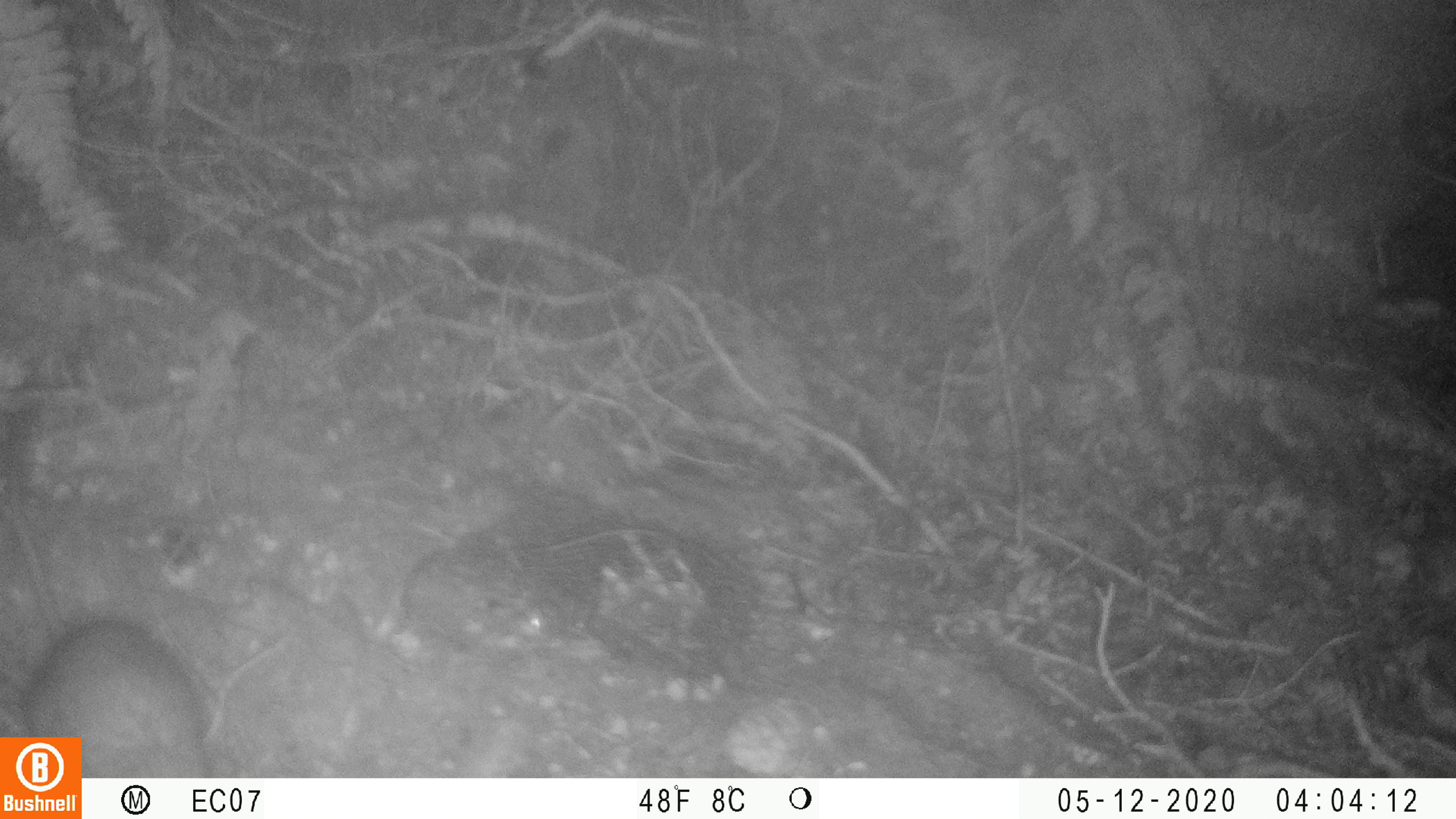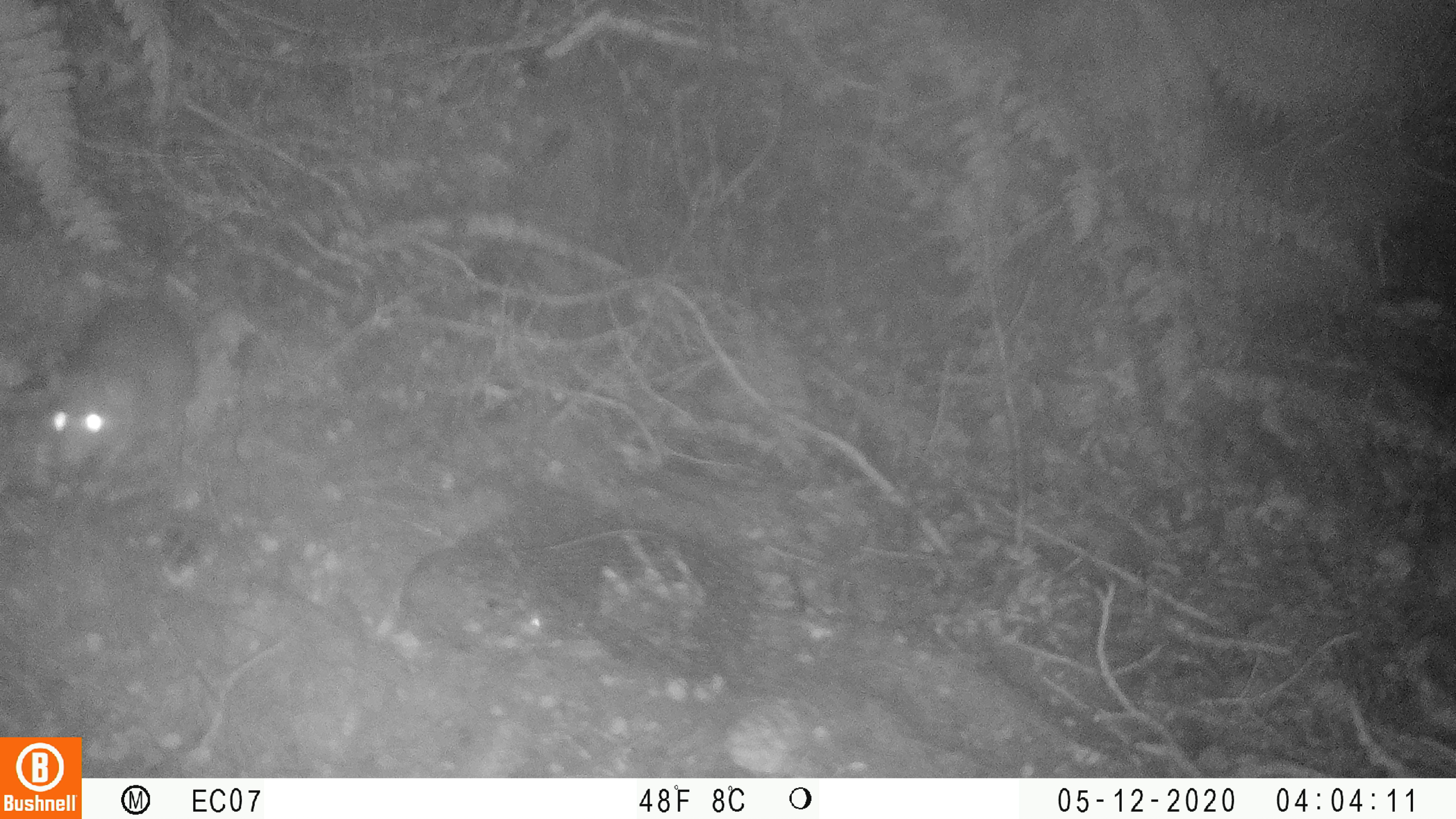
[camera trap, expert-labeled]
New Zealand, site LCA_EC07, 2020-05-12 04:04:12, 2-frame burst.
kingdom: Animalia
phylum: Chordata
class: Mammalia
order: Rodentia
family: Muridae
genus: Rattus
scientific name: Rattus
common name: rat